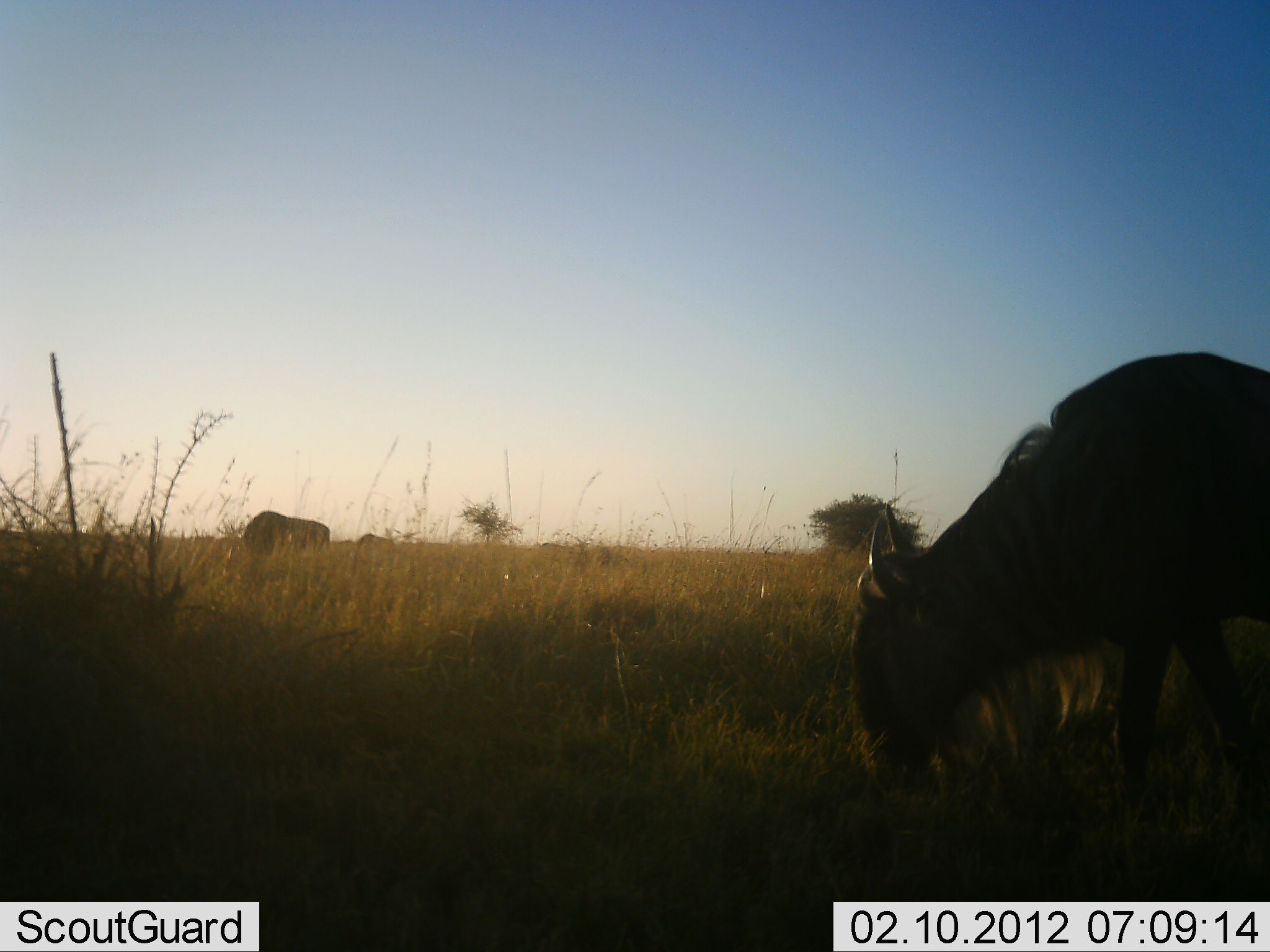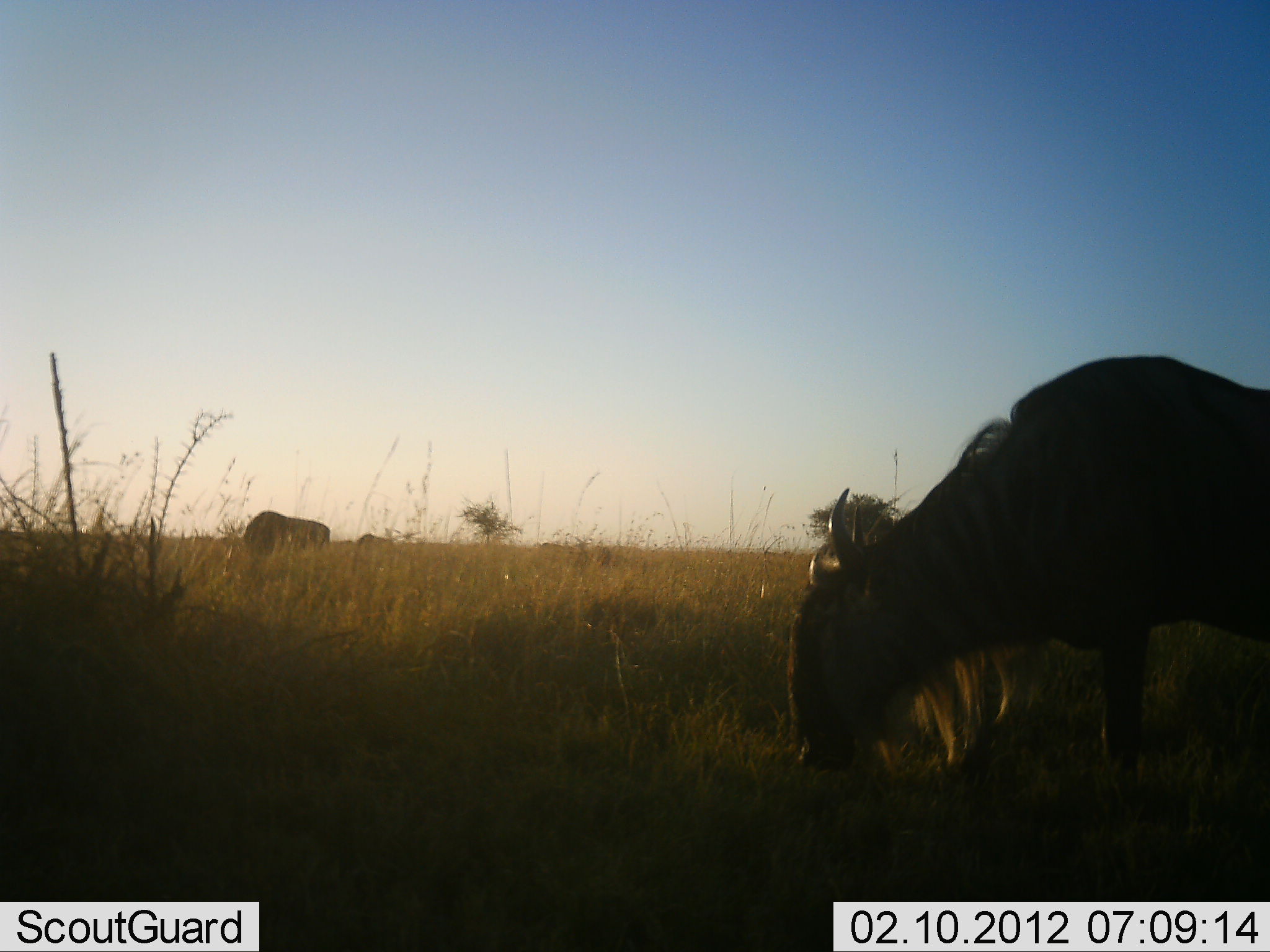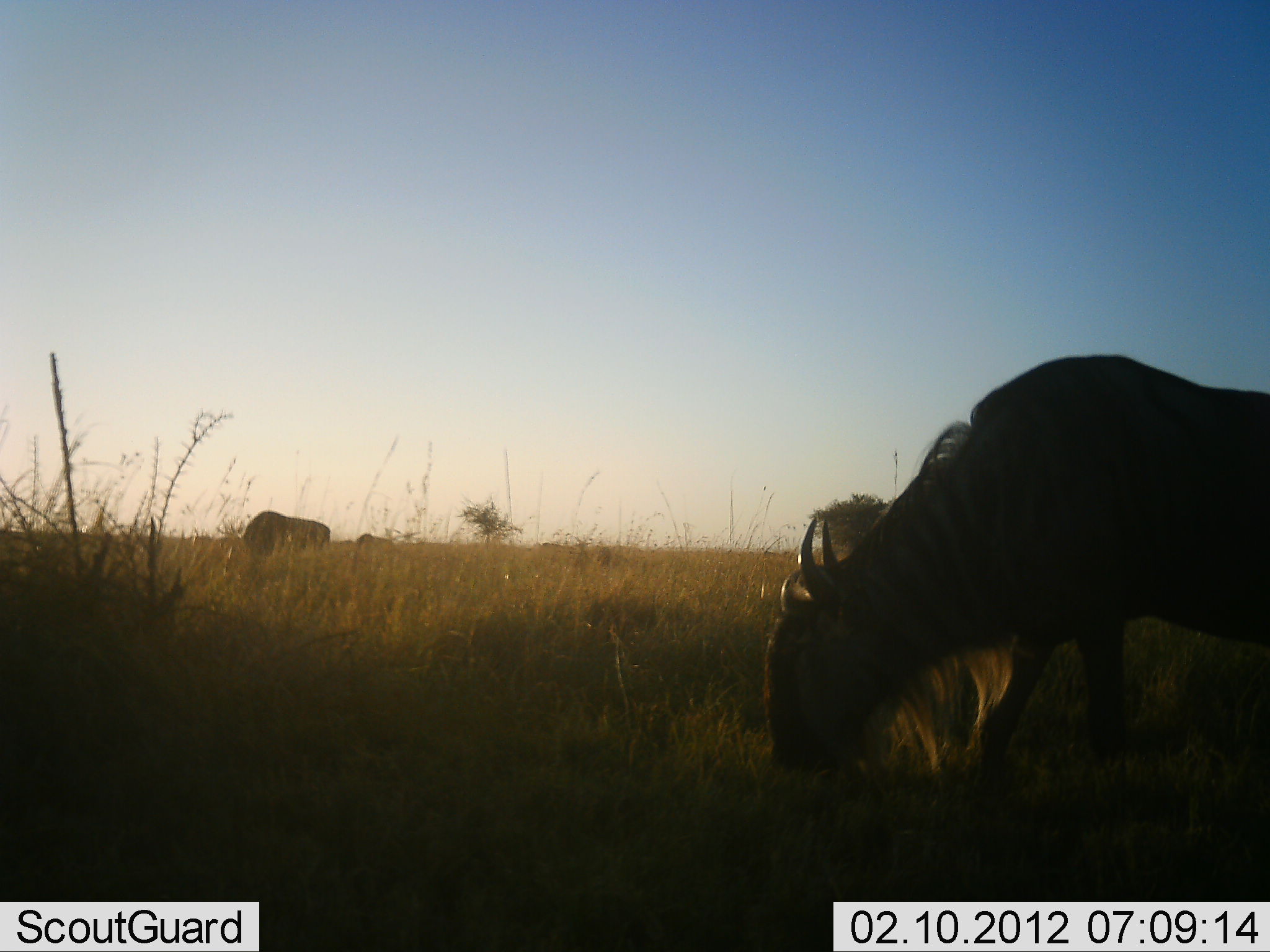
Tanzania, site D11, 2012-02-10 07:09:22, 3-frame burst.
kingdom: Animalia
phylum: Chordata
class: Mammalia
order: Artiodactyla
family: Bovidae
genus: Connochaetes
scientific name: Connochaetes taurinus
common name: blue wildebeest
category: wildebeest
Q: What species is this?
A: Wildebeest (blue wildebeest) (Connochaetes taurinus).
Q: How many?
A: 3.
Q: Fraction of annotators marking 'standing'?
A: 20%.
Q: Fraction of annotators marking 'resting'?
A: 5%.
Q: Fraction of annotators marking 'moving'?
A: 15%.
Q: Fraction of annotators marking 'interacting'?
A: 5%.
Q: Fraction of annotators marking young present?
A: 0%.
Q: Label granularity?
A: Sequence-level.